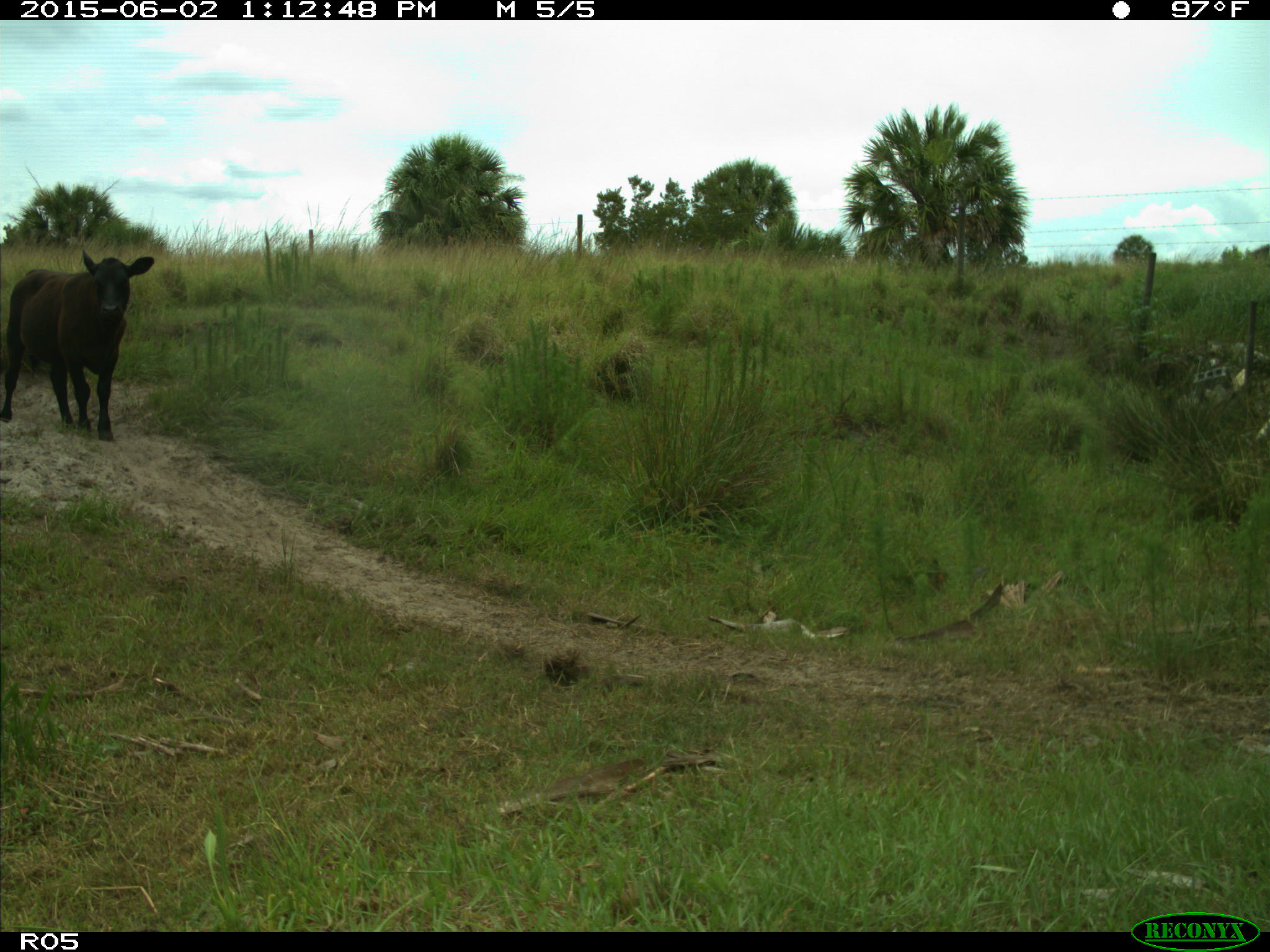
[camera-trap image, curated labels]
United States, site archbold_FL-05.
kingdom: Animalia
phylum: Chordata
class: Mammalia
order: Artiodactyla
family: Bovidae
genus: Bos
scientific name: Bos taurus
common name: domestic cow